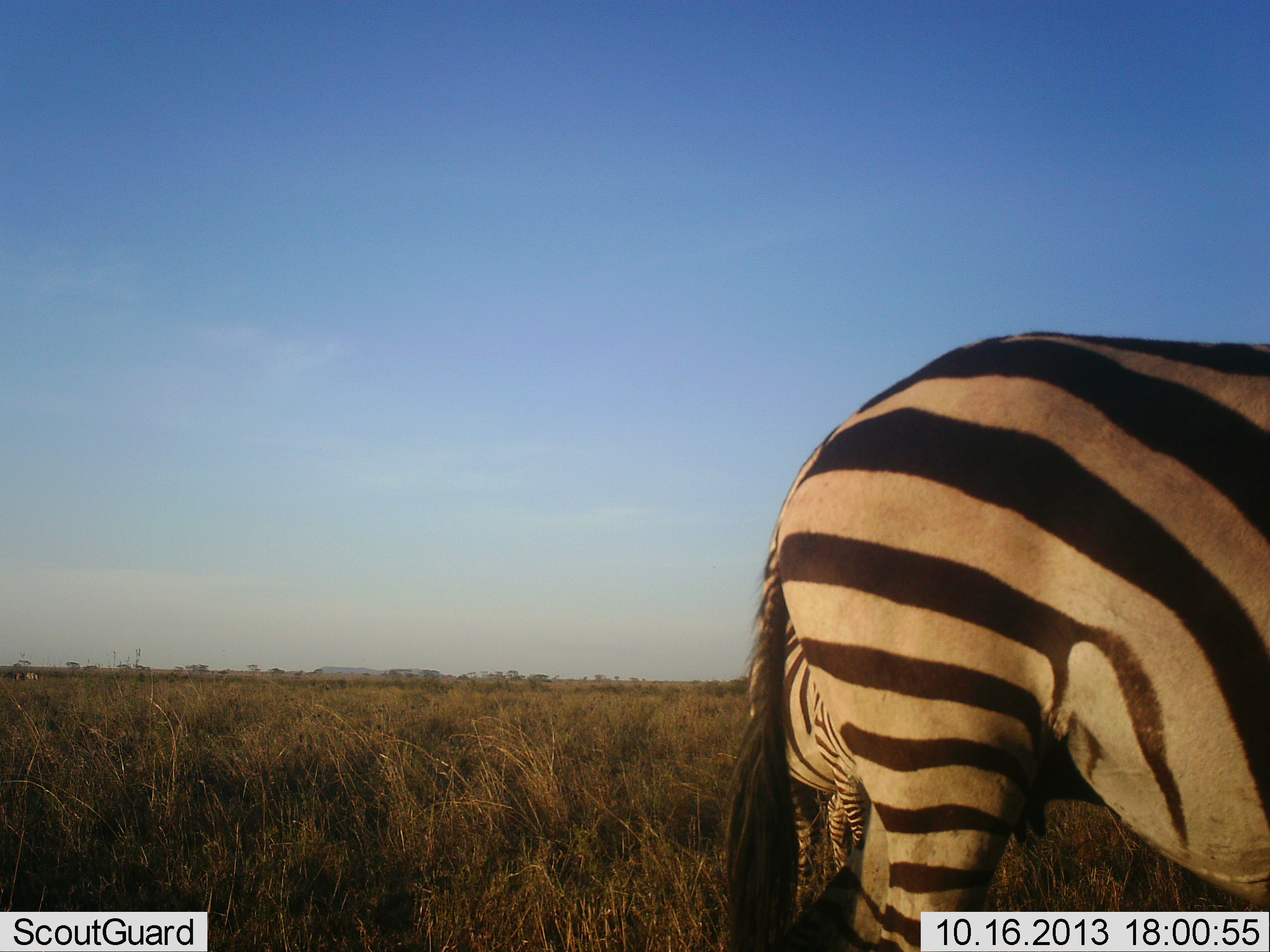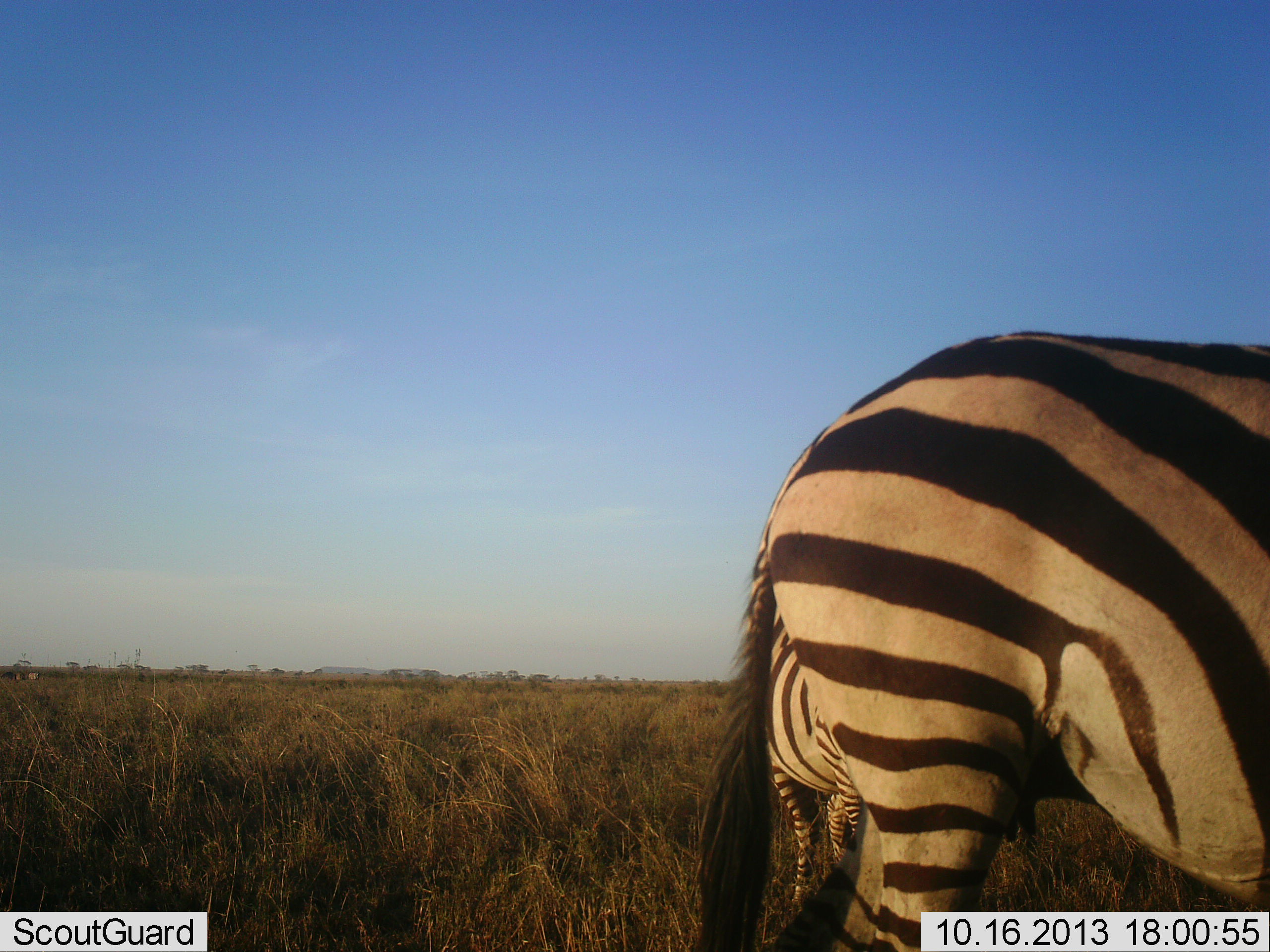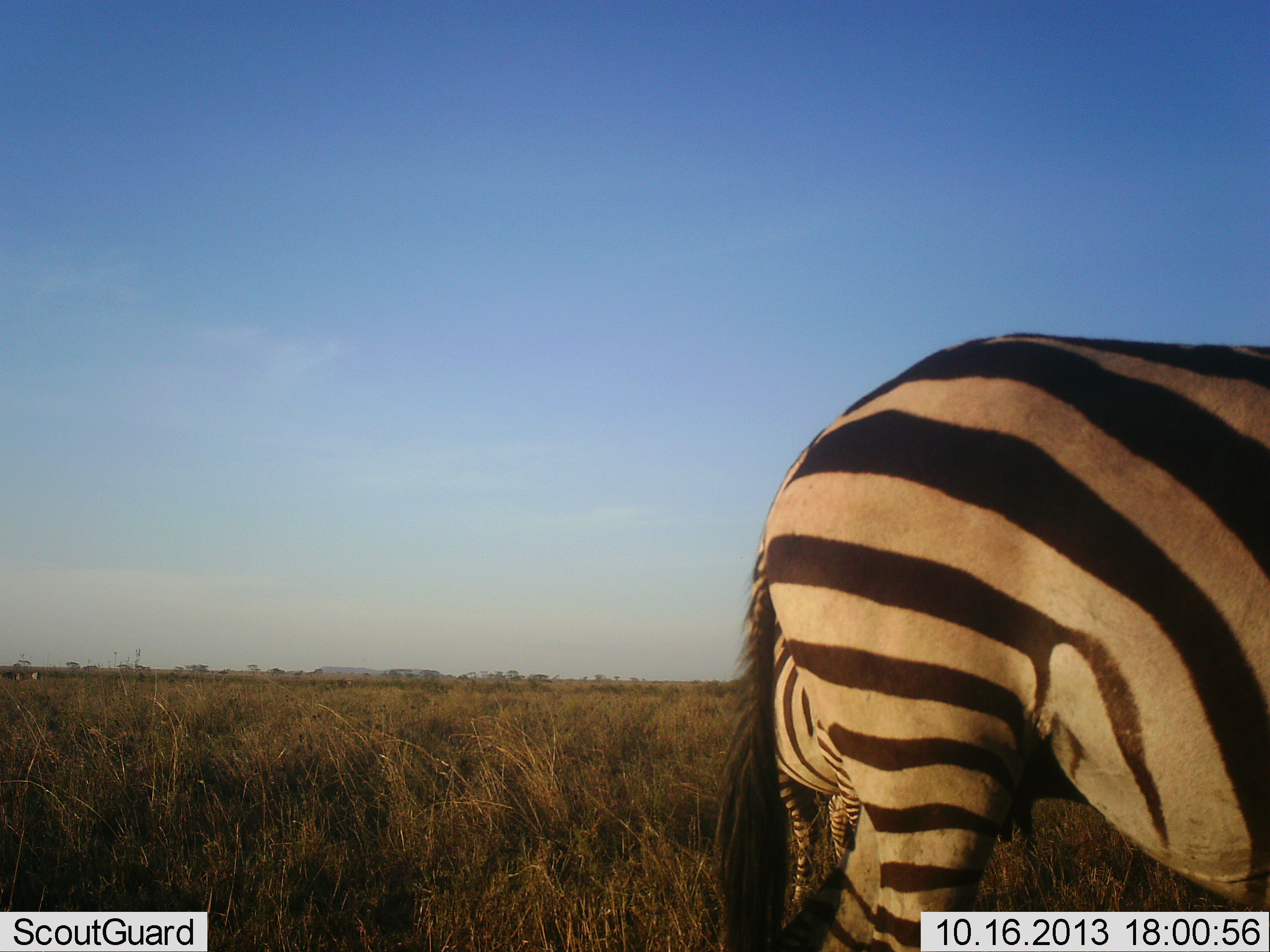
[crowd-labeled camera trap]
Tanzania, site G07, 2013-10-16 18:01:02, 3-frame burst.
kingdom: Animalia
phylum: Chordata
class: Mammalia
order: Perissodactyla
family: Equidae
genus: Equus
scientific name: Equus quagga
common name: plains zebra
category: zebra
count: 2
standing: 94%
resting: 0%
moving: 0%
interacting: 0%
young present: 0%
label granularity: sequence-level